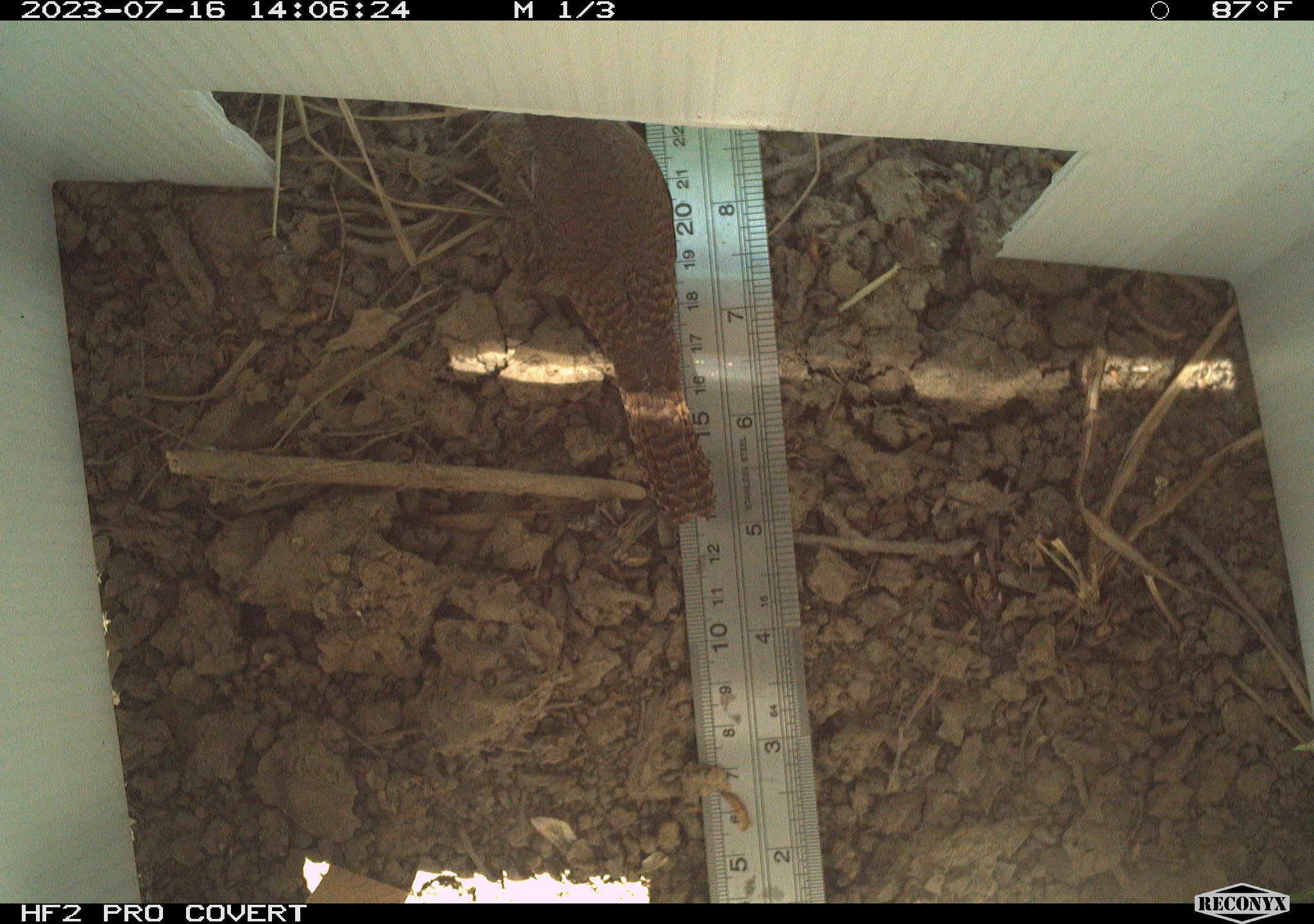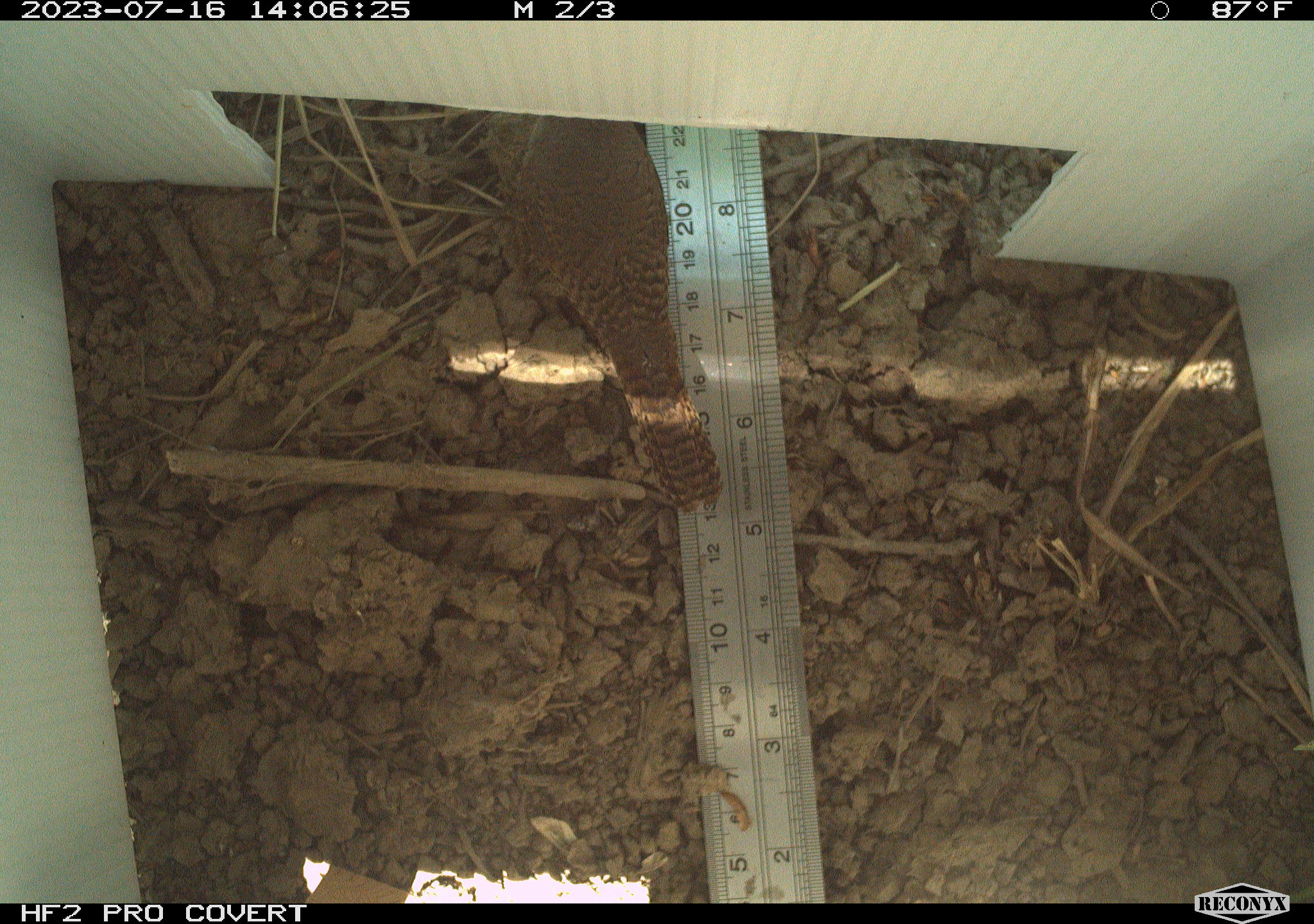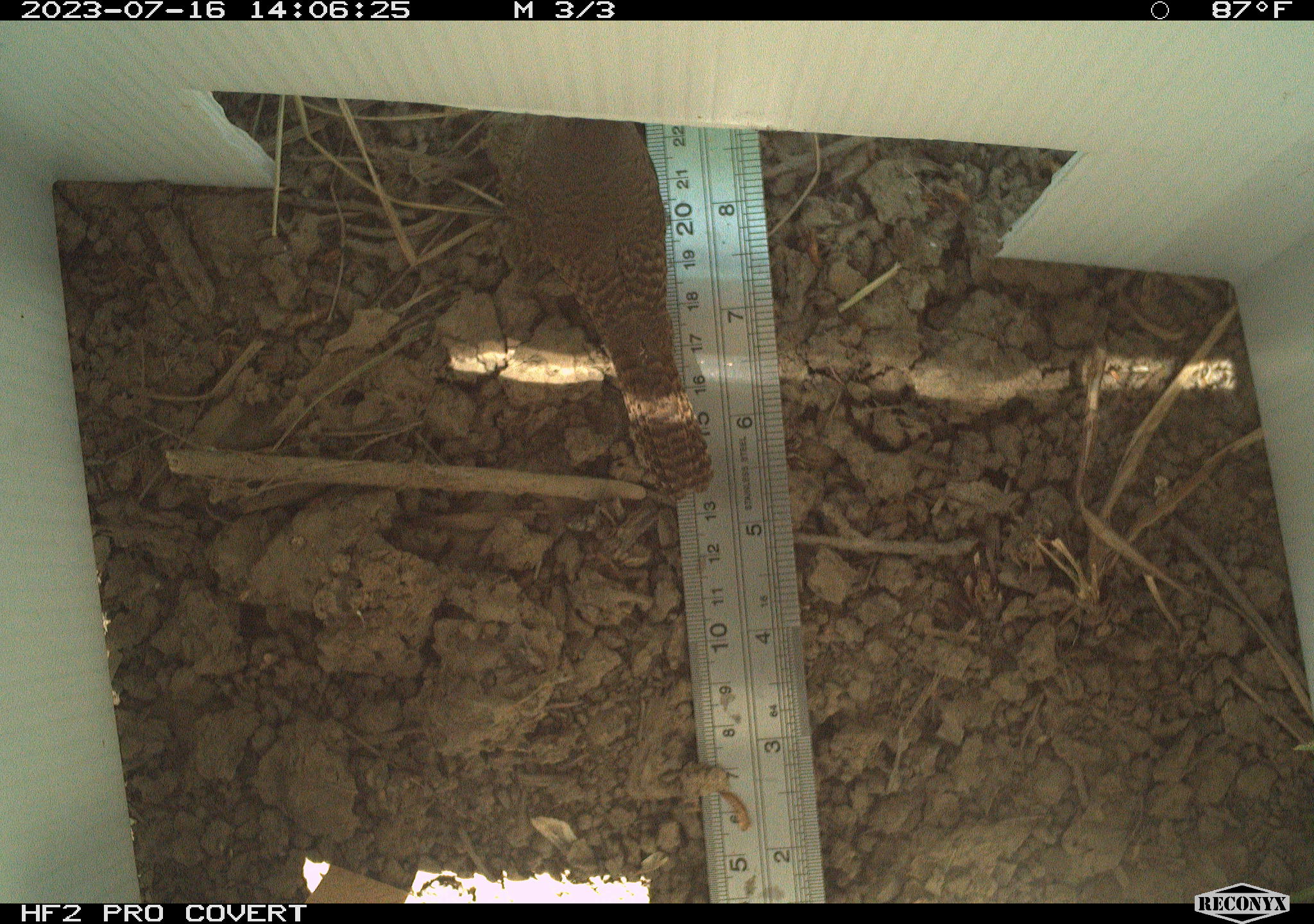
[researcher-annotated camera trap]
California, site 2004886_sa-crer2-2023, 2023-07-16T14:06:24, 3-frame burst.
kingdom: Animalia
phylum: Chordata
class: Aves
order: Passeriformes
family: Troglodytidae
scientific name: Troglodytidae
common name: wren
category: troglodytidae family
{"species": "troglodytidae family (wren) (Troglodytidae)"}